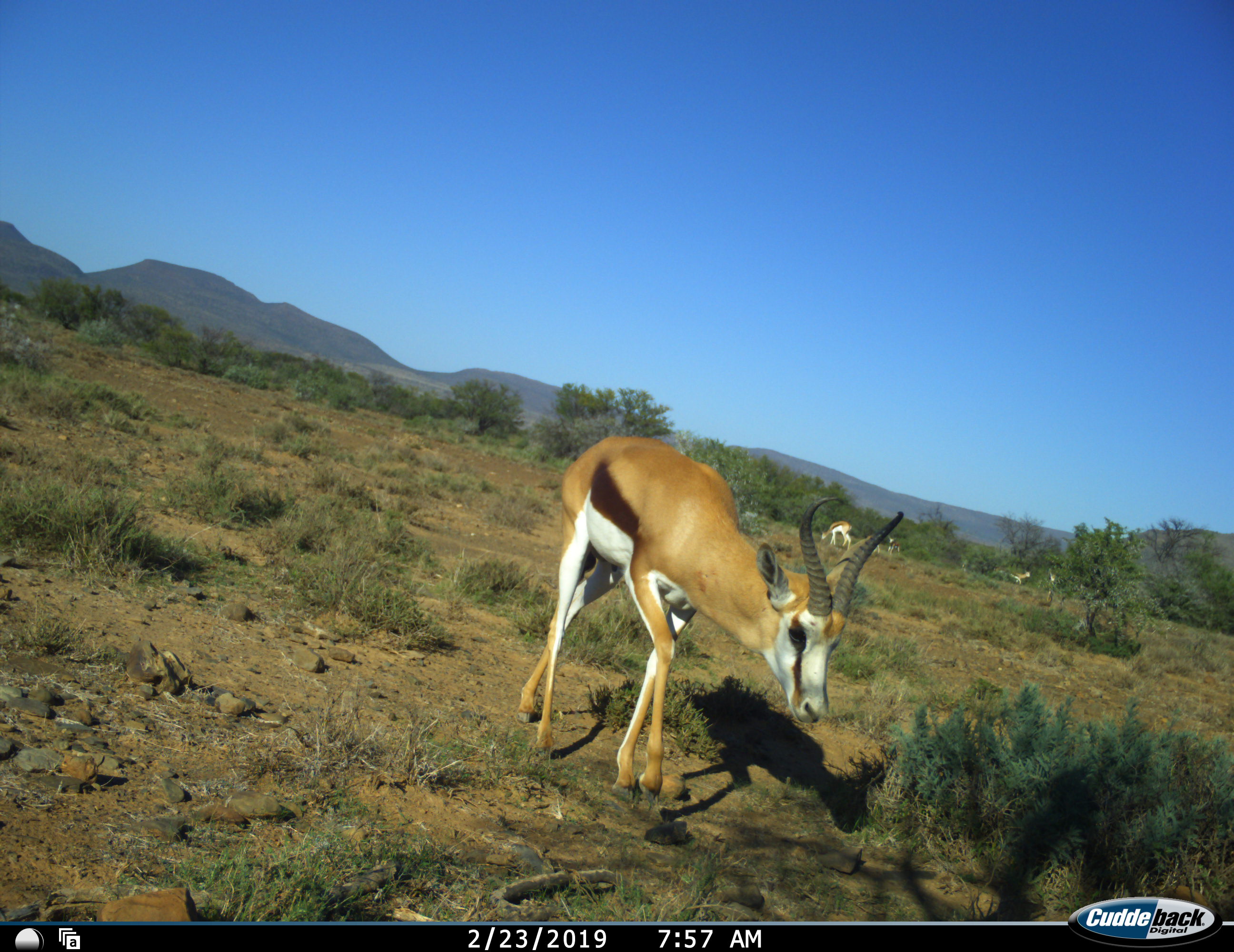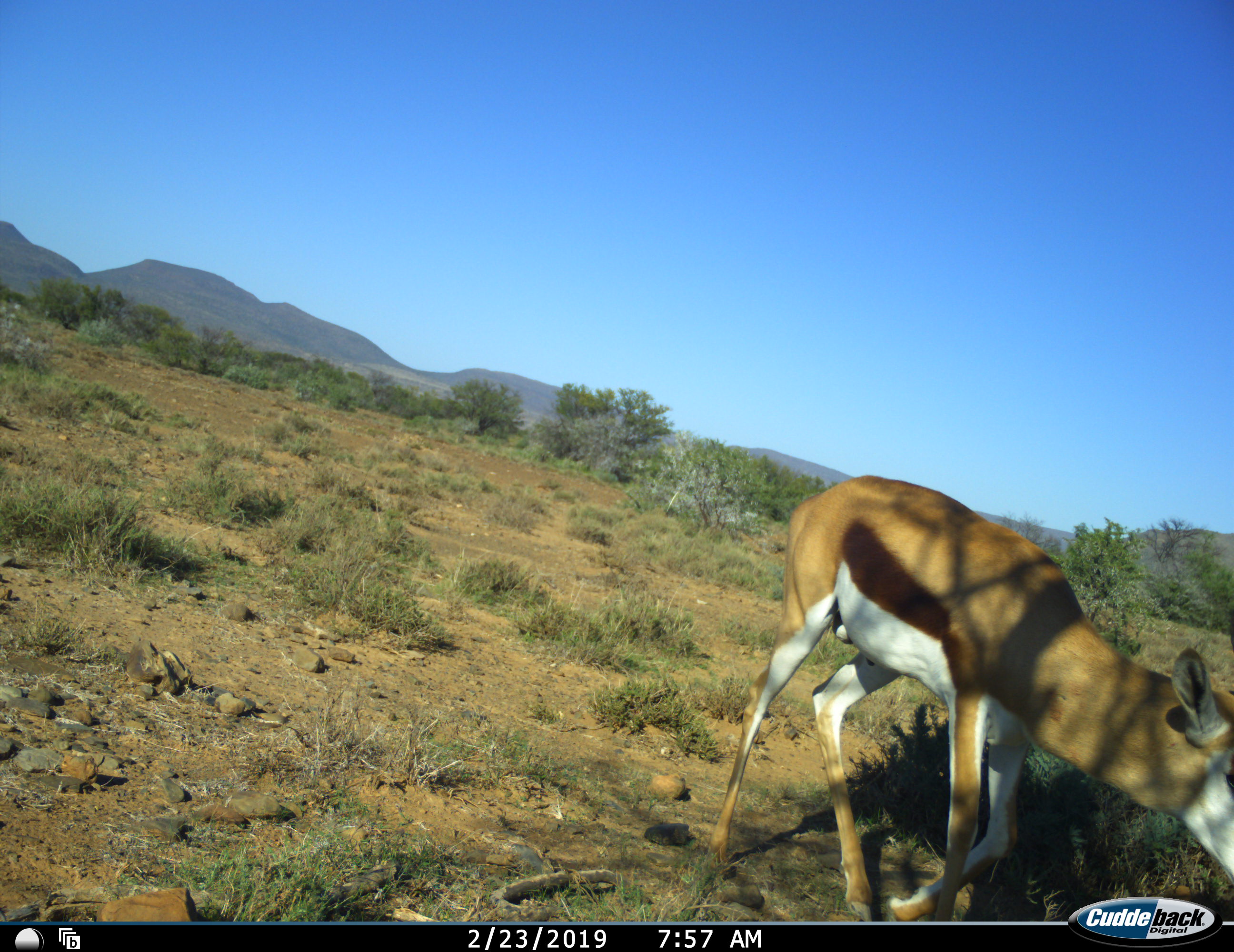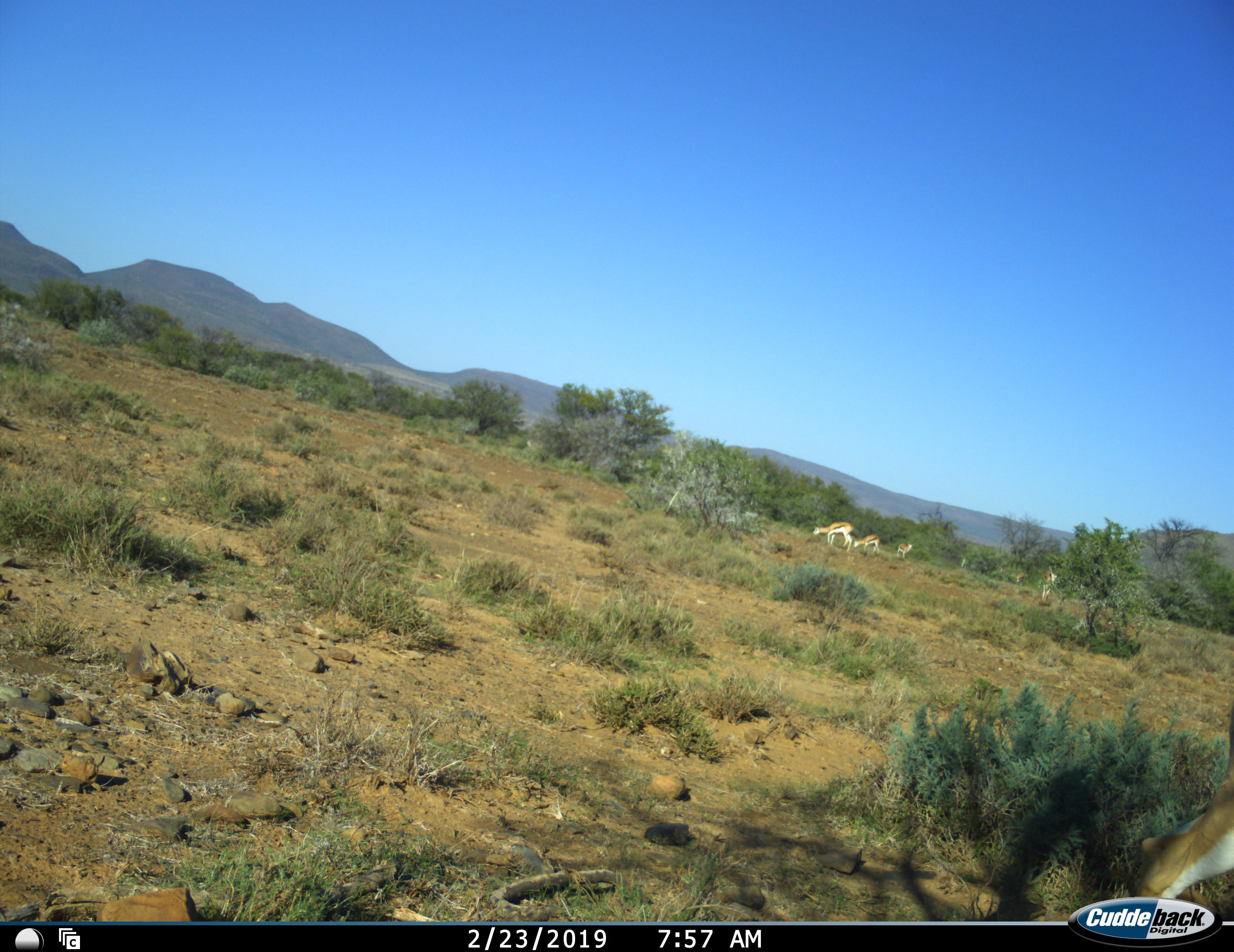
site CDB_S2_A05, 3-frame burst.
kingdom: Animalia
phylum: Chordata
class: Mammalia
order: Artiodactyla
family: Bovidae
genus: Antidorcas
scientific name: Antidorcas marsupialis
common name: springbok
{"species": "springbok (Antidorcas marsupialis)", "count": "5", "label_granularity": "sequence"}